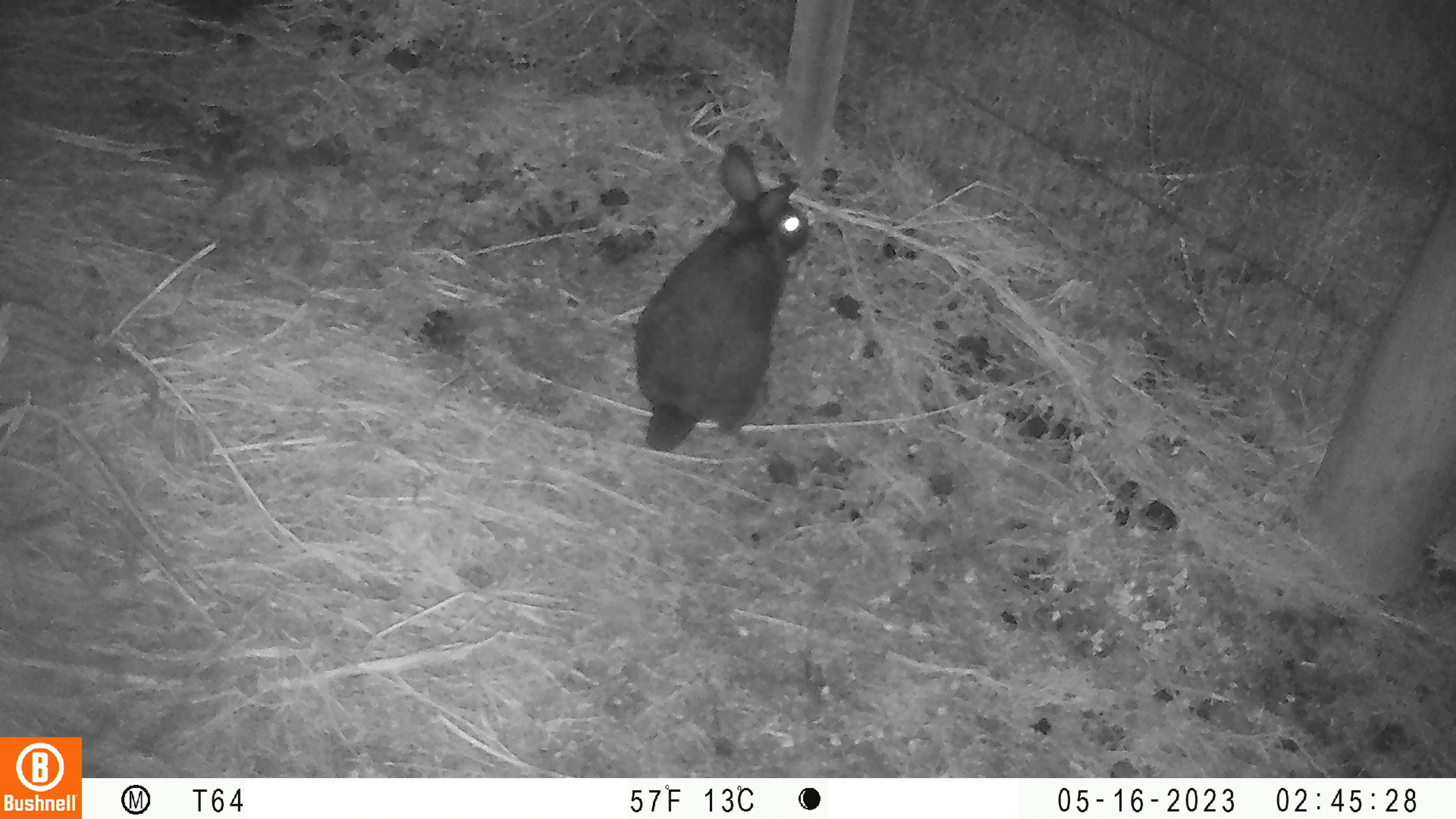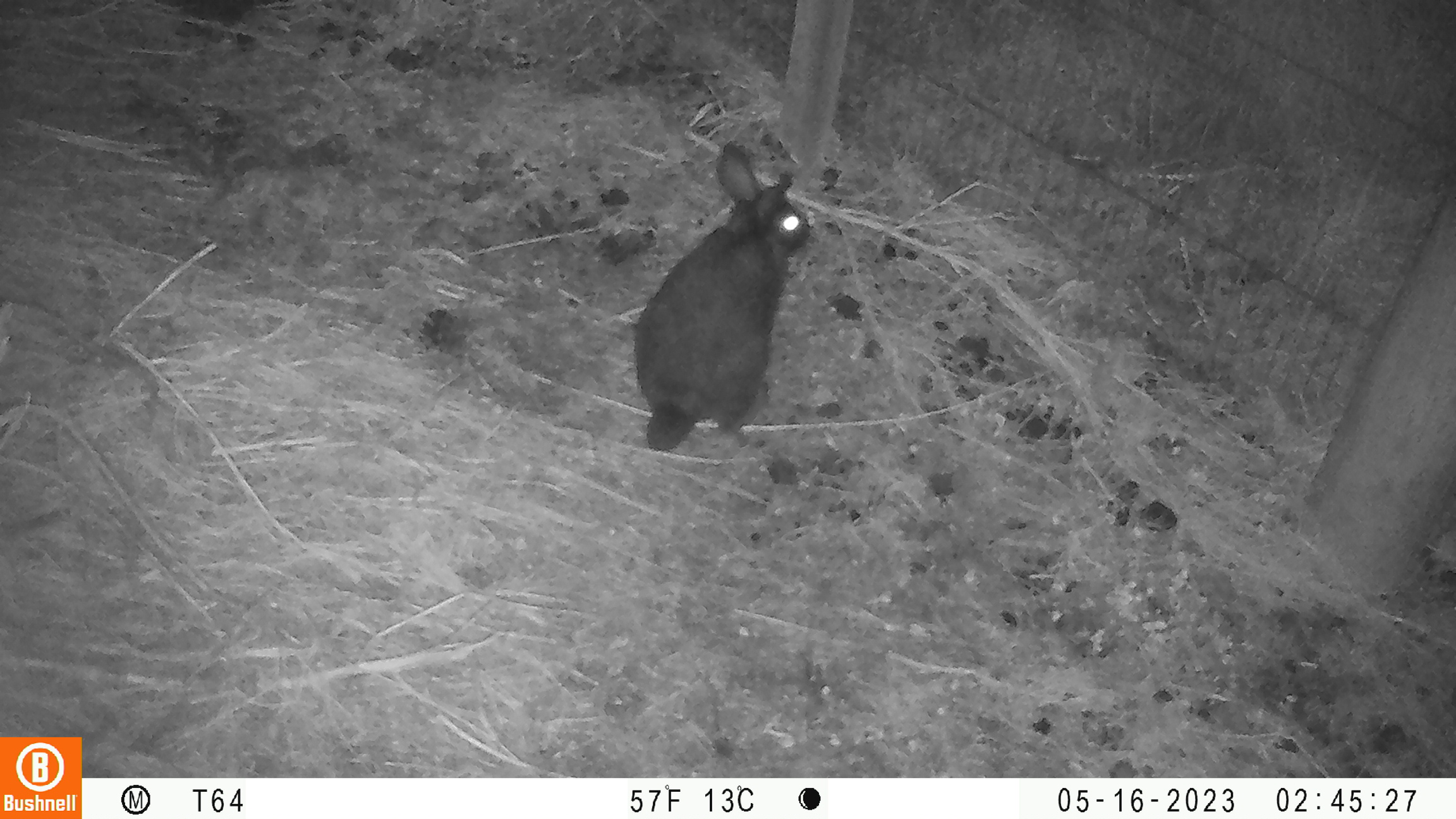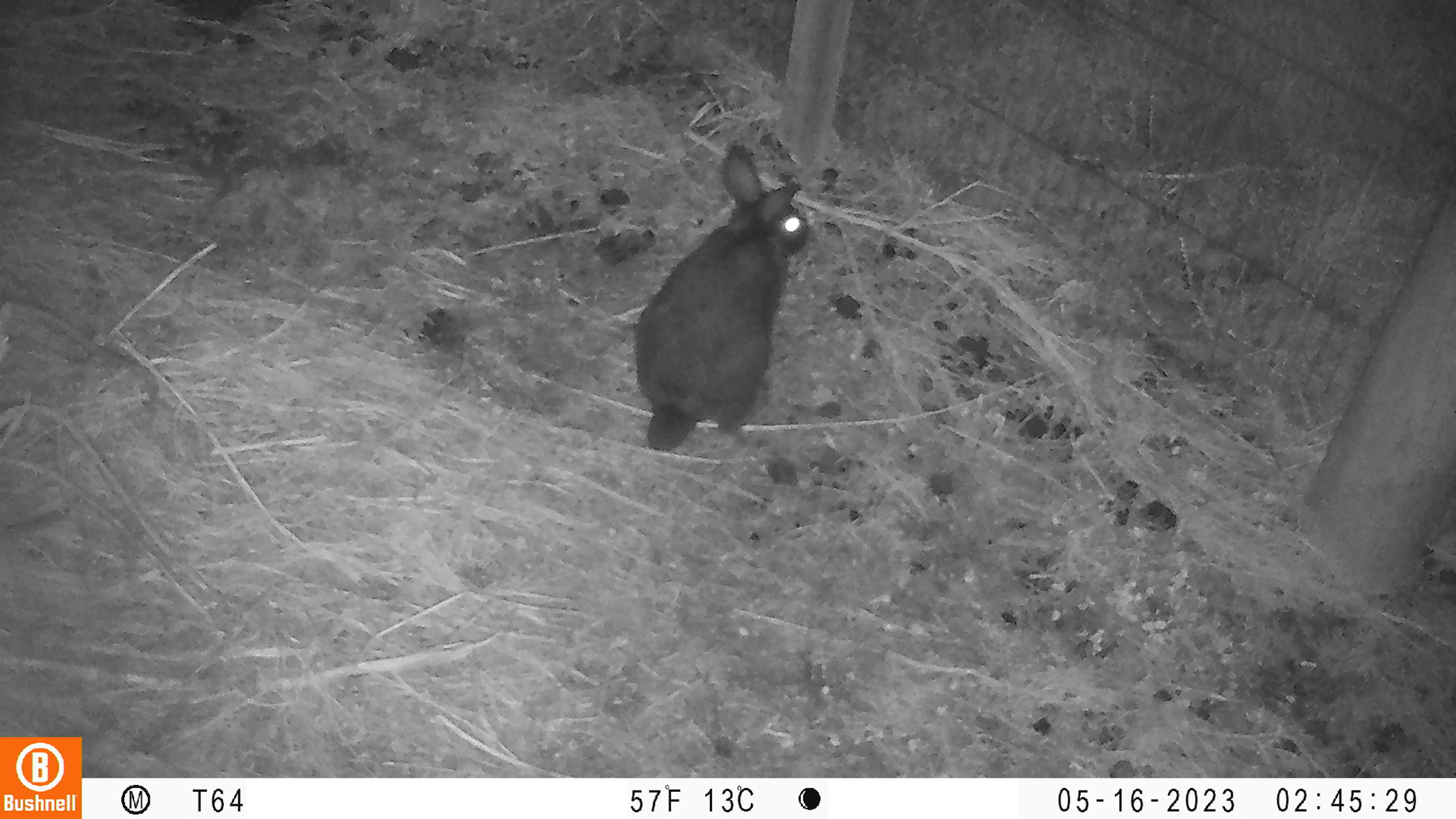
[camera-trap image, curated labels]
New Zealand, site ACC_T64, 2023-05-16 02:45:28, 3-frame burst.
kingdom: Animalia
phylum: Chordata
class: Mammalia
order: Lagomorpha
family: Leporidae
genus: Oryctolagus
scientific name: Oryctolagus cuniculus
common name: european rabbit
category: rabbit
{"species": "rabbit (european rabbit) (Oryctolagus cuniculus)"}